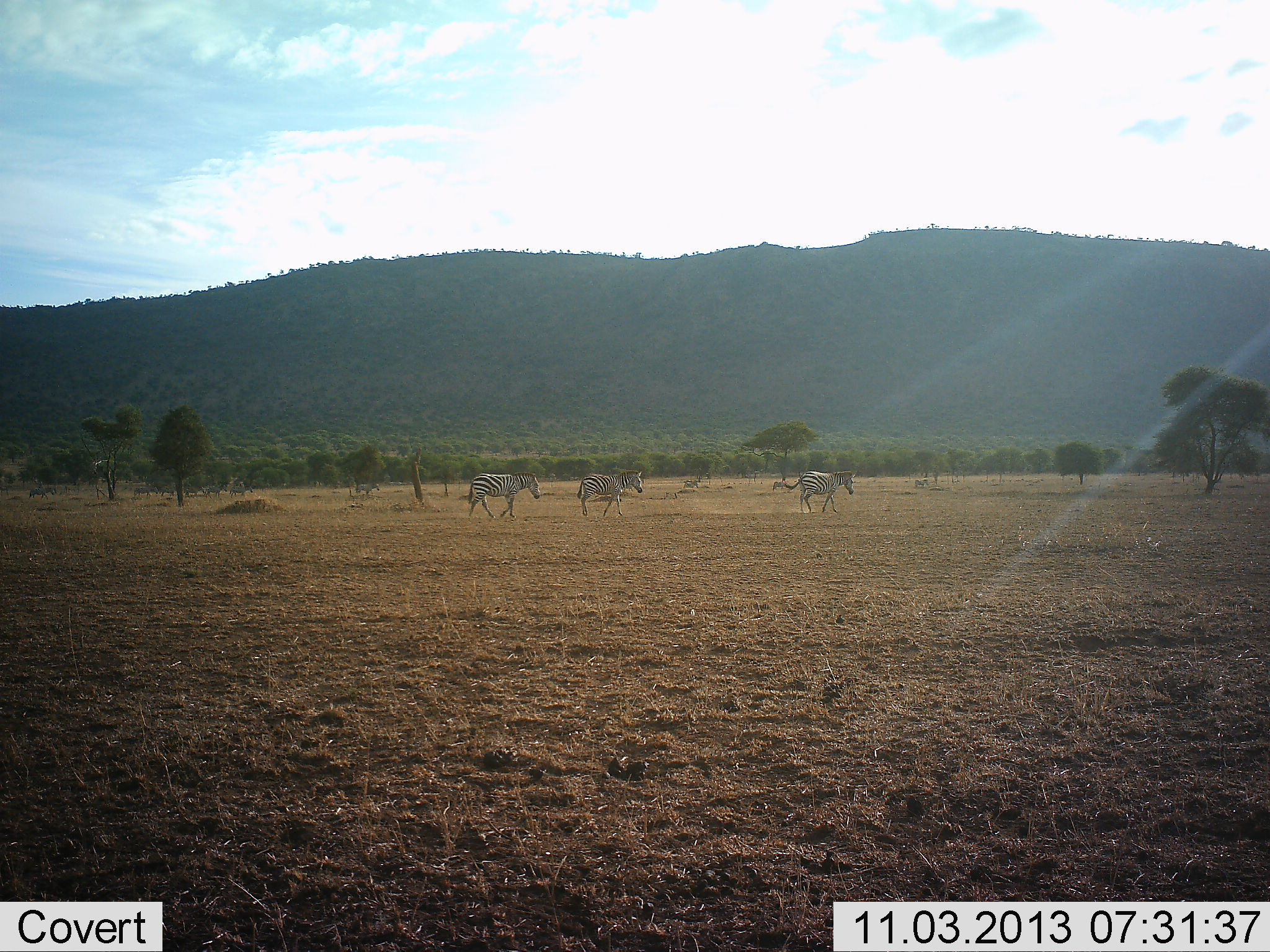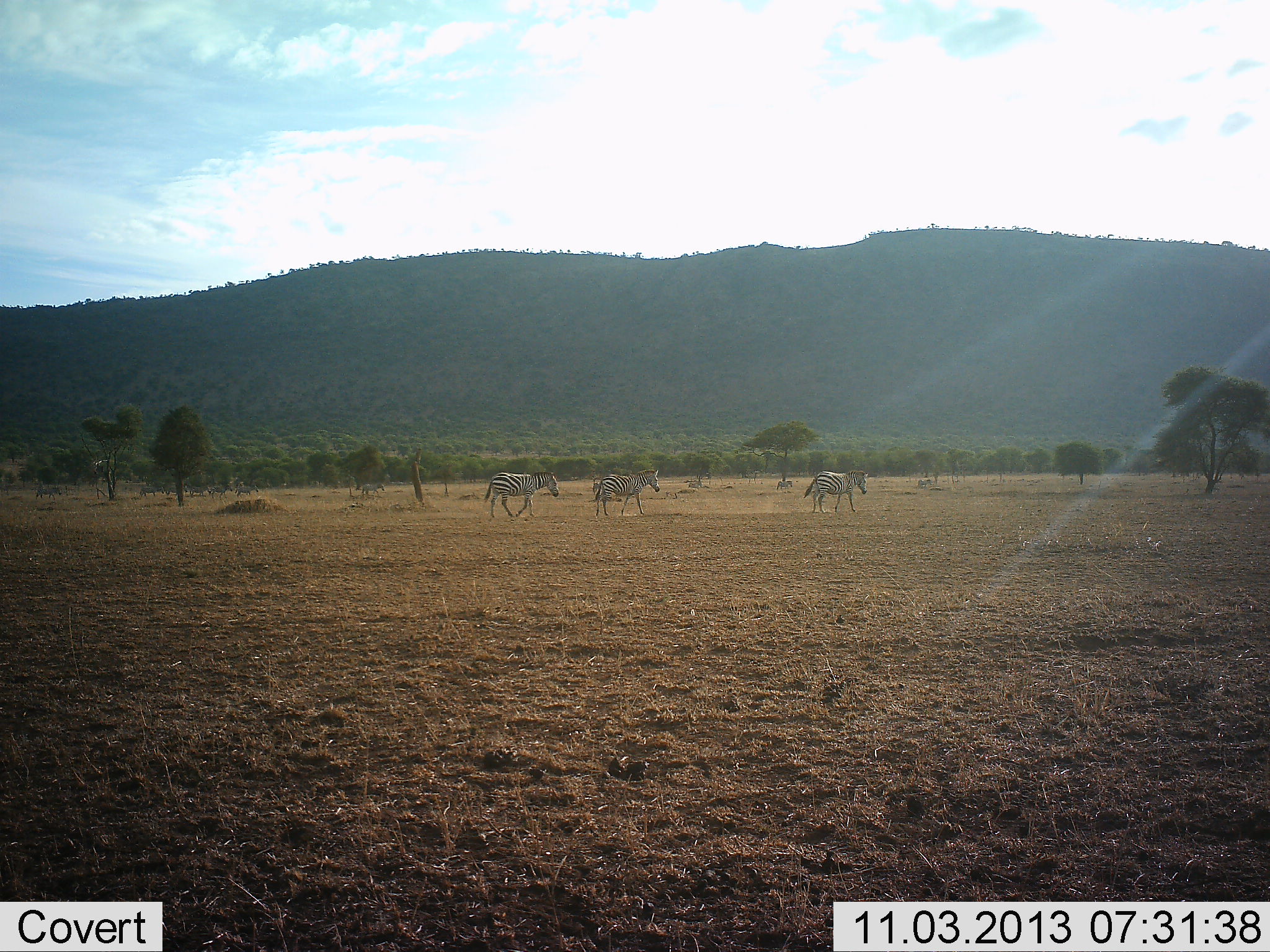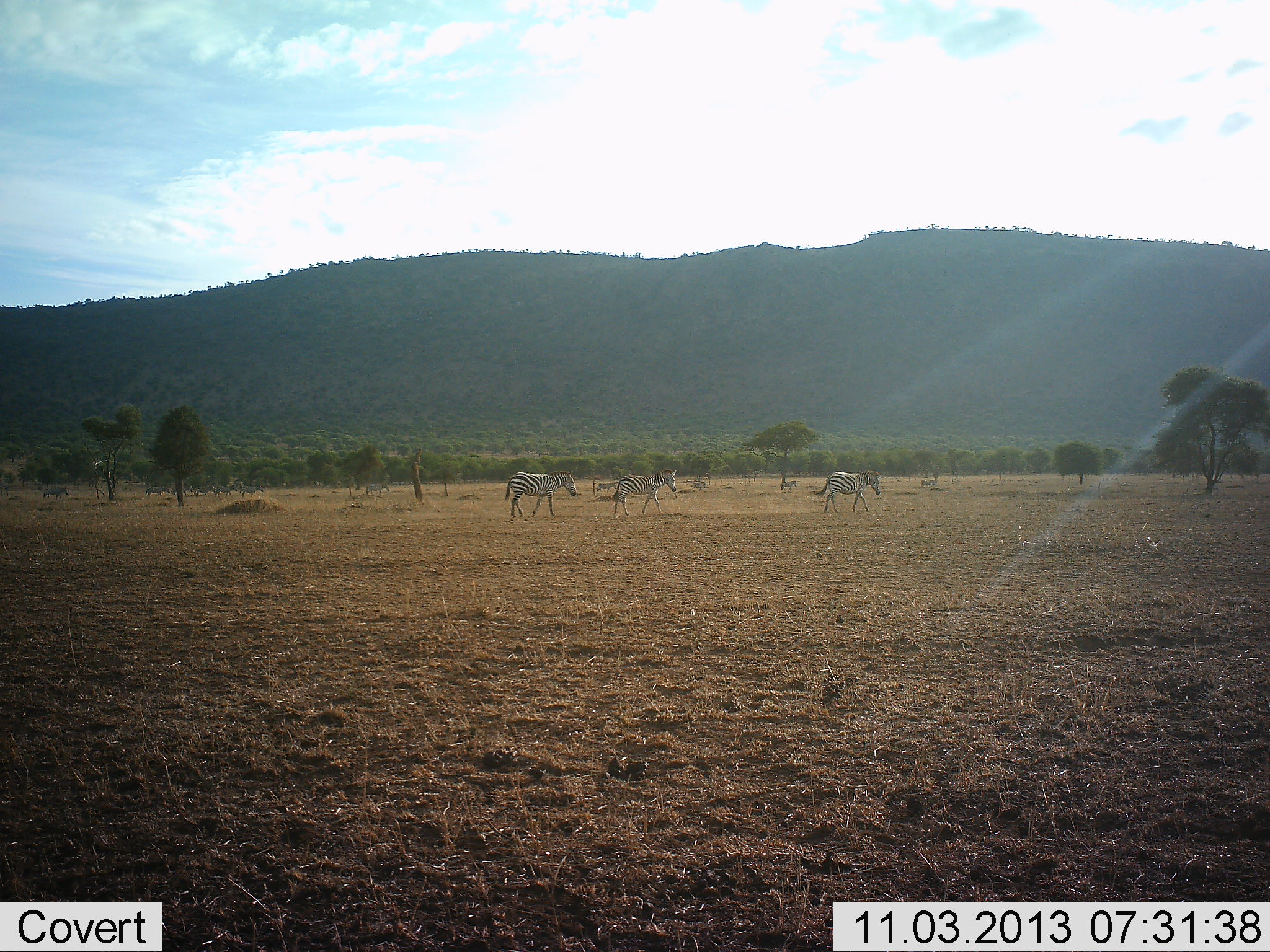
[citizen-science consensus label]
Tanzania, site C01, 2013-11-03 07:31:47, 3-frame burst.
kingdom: Animalia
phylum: Chordata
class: Mammalia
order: Perissodactyla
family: Equidae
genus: Equus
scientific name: Equus quagga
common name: plains zebra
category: zebra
Zebra (plains zebra) (Equus quagga), count 11-50. Behavior (volunteer vote fractions): standing 0%, resting 0%, moving 100%, interacting 10%. Young present (vote fraction): 0%. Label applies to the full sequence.